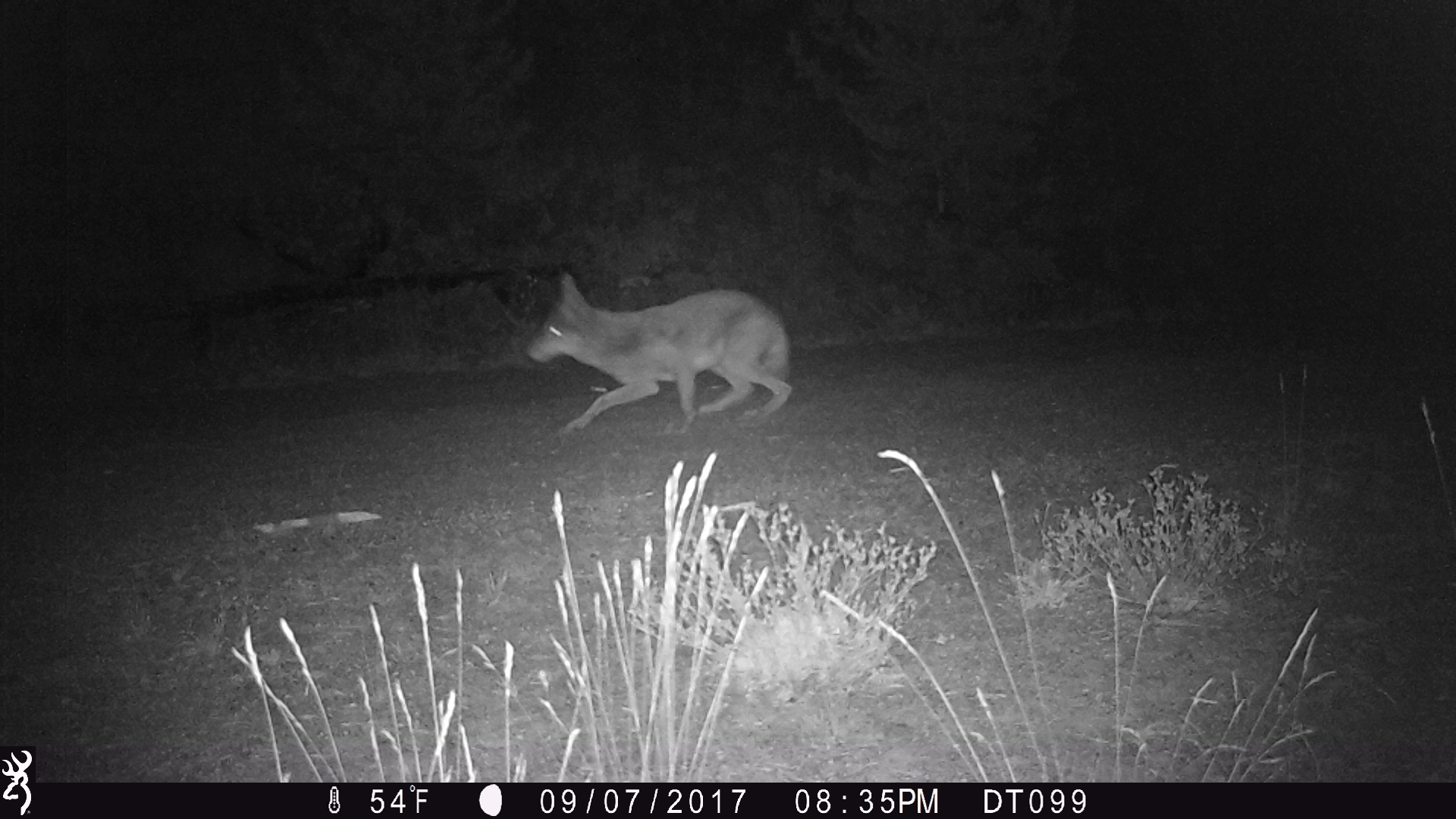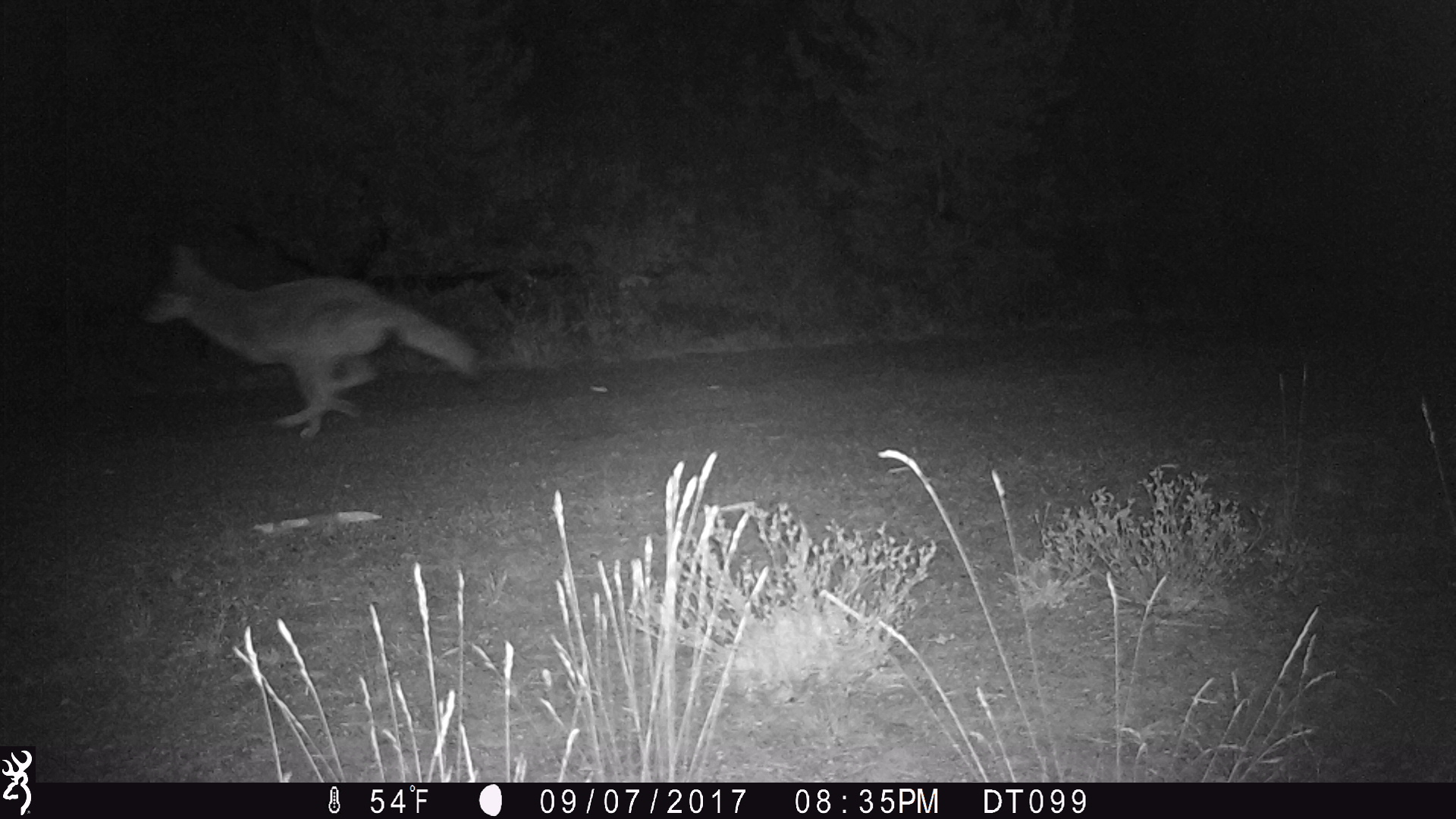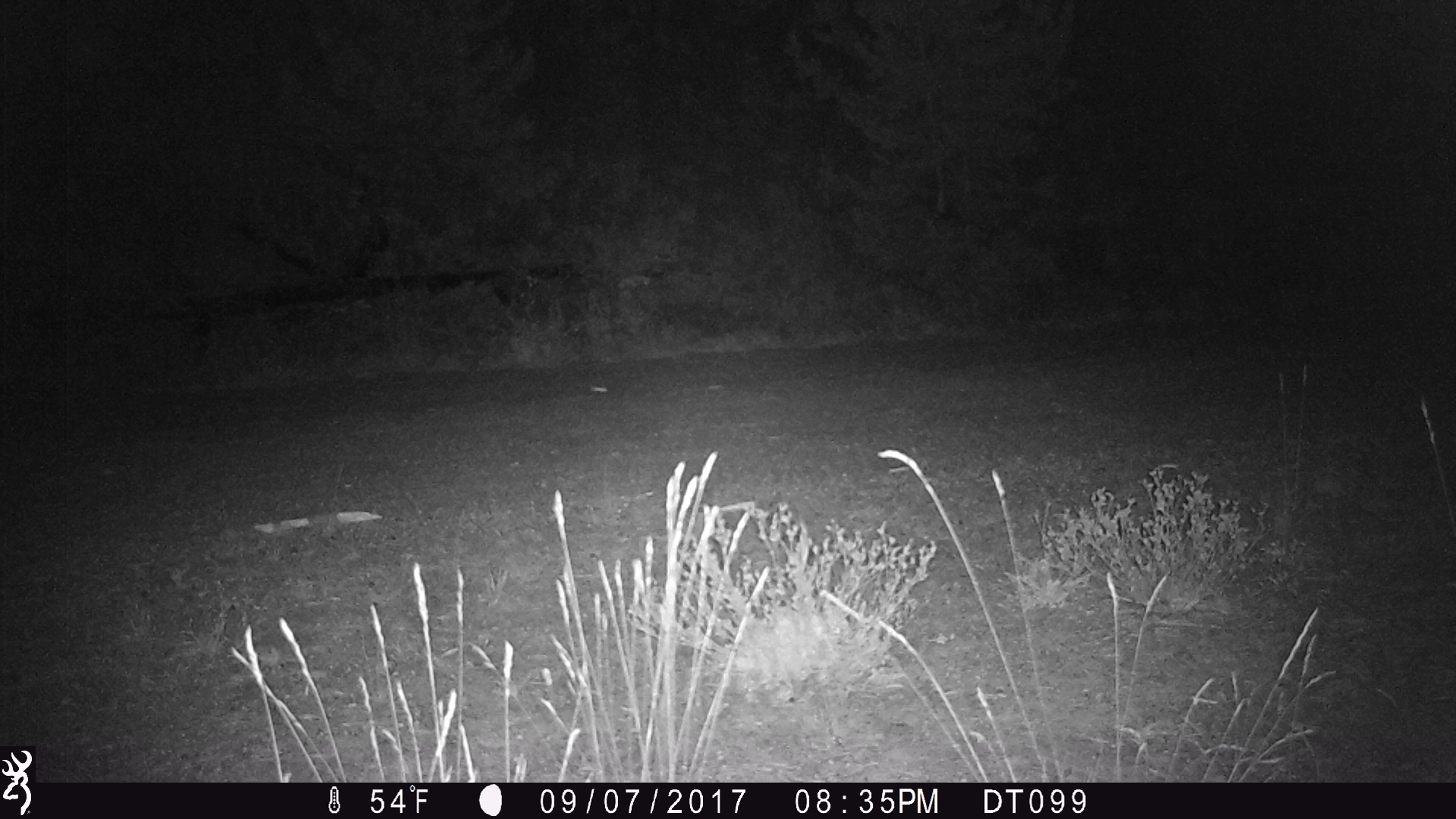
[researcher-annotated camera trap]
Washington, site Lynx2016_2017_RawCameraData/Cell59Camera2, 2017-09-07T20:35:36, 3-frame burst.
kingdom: Animalia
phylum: Chordata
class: Mammalia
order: Carnivora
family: Canidae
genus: Canis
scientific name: Canis latrans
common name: coyote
Canis latrans (coyote). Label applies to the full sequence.